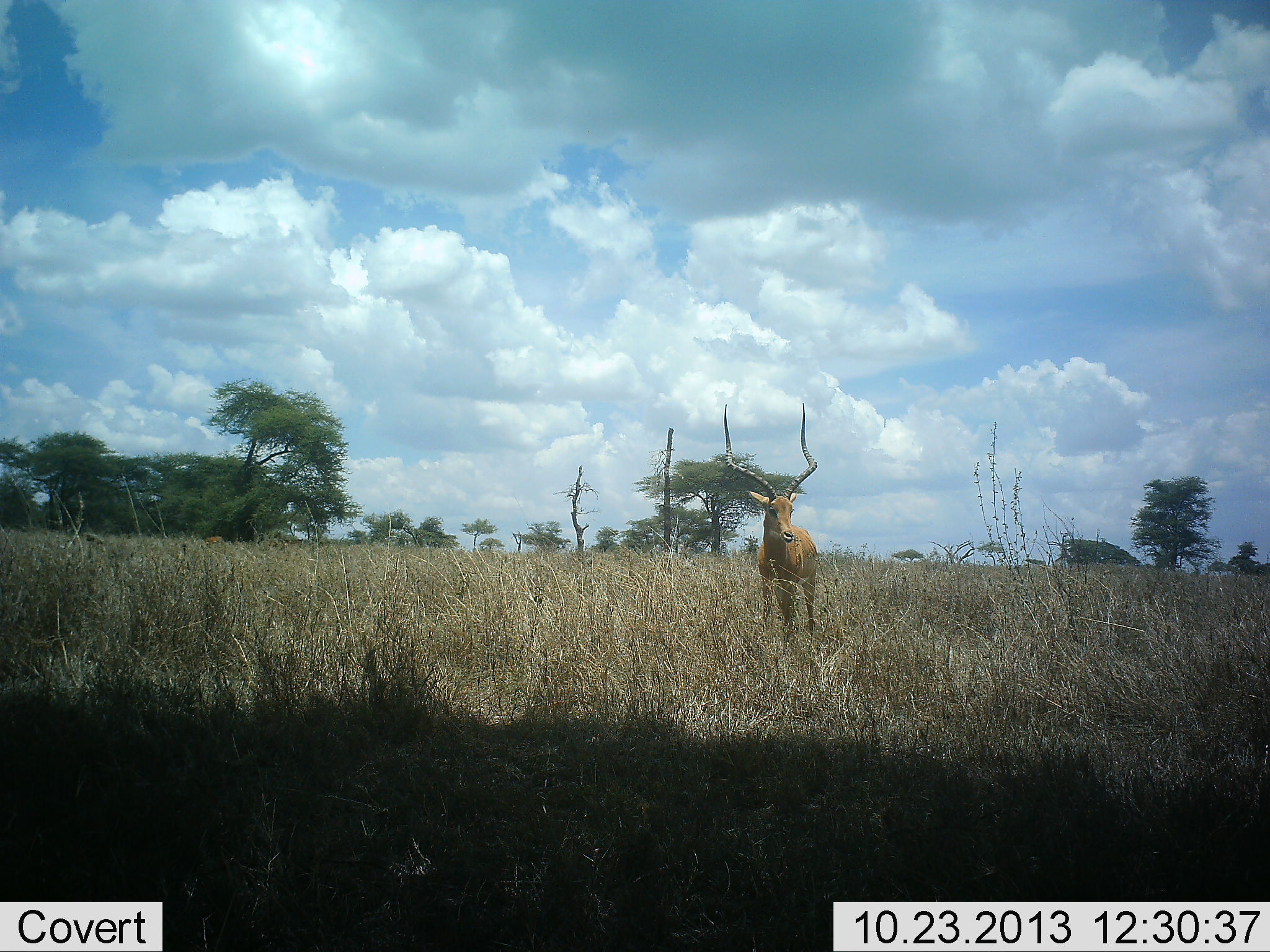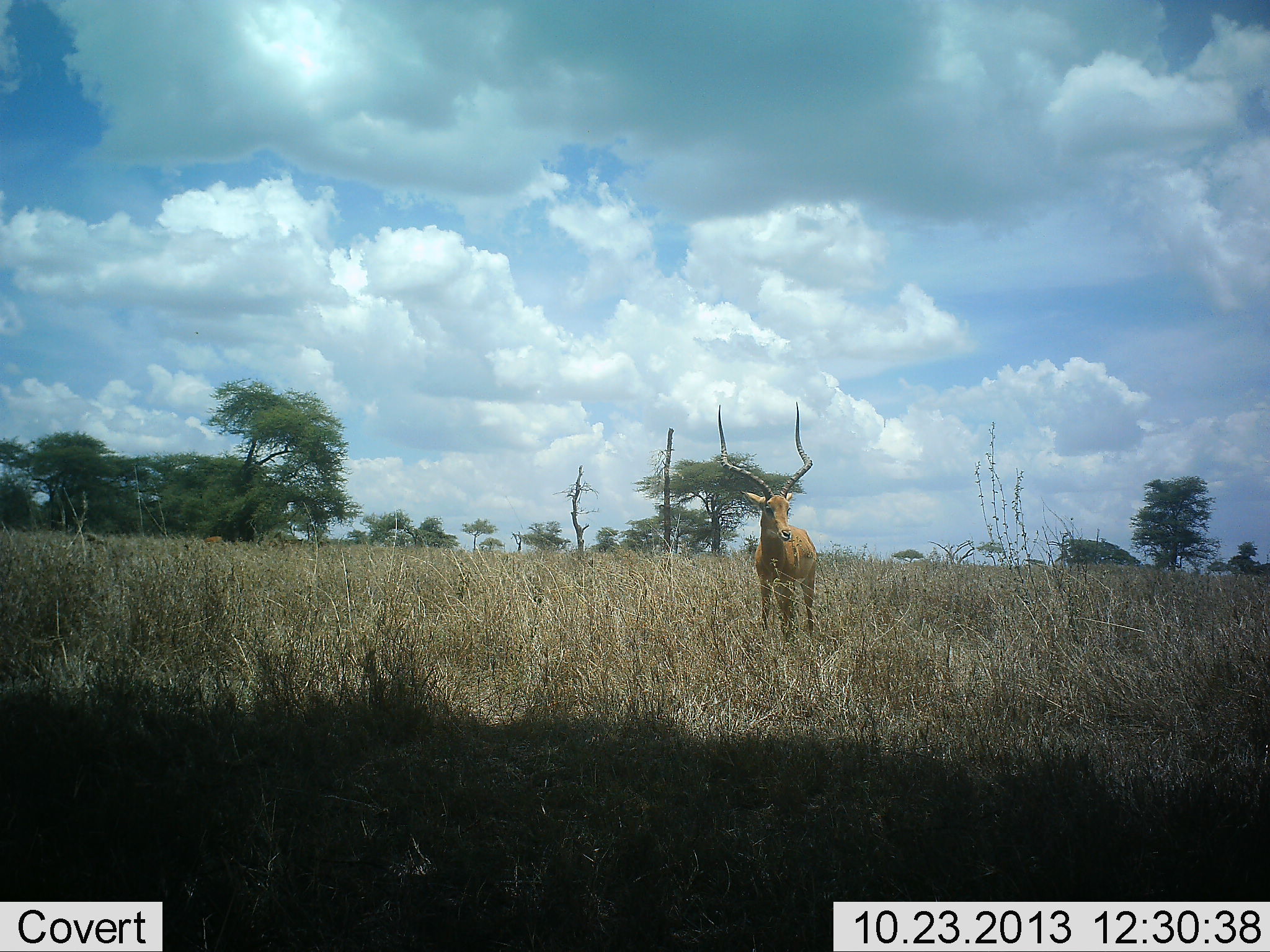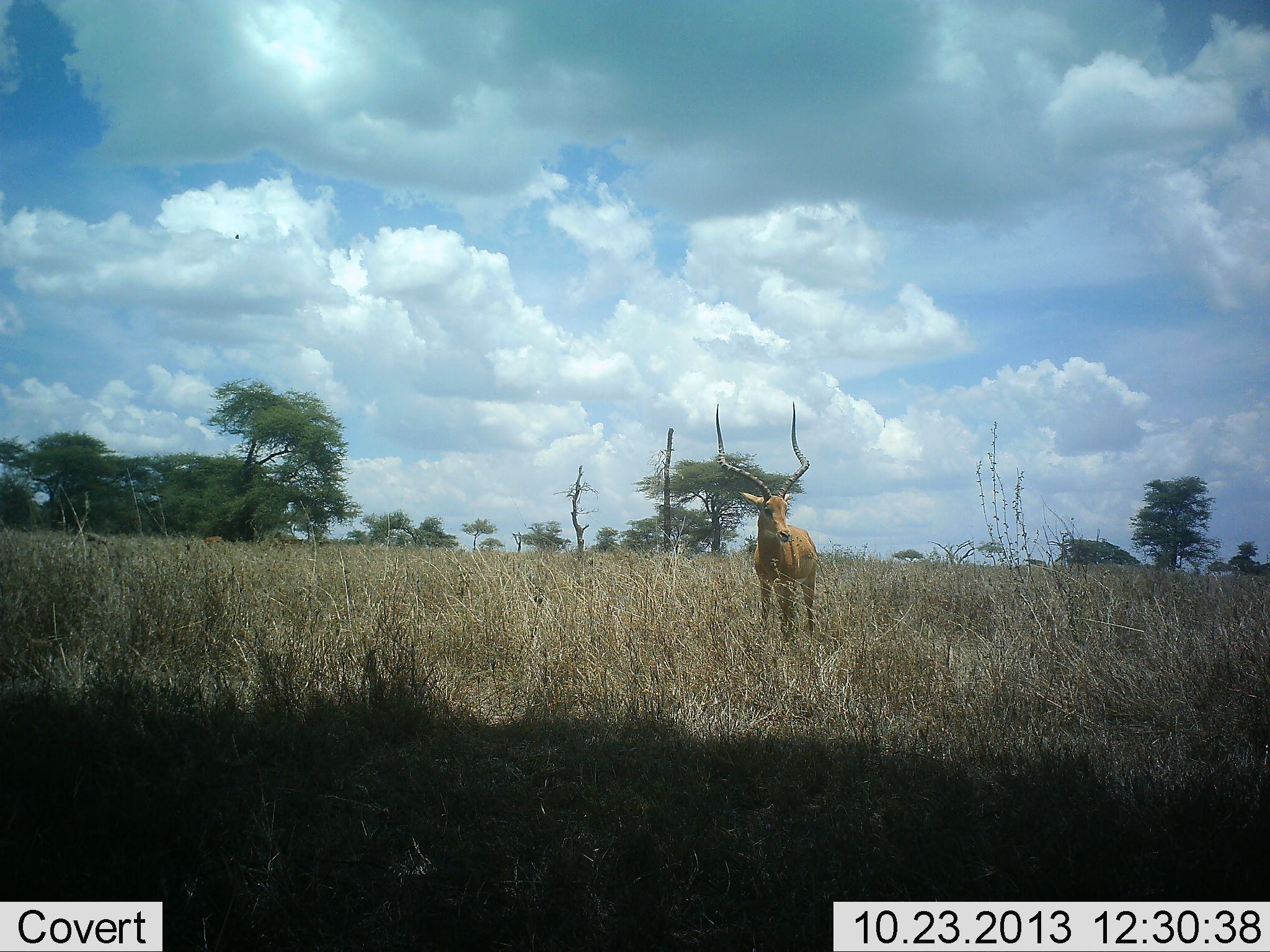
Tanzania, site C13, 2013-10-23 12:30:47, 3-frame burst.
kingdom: Animalia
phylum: Chordata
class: Mammalia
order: Artiodactyla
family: Bovidae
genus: Aepyceros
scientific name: Aepyceros melampus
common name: impala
Impala (Aepyceros melampus), count 1. Behavior (volunteer vote fractions): standing 92%, resting 0%, moving 8%, interacting 0%. Young present (vote fraction): 0%. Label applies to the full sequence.